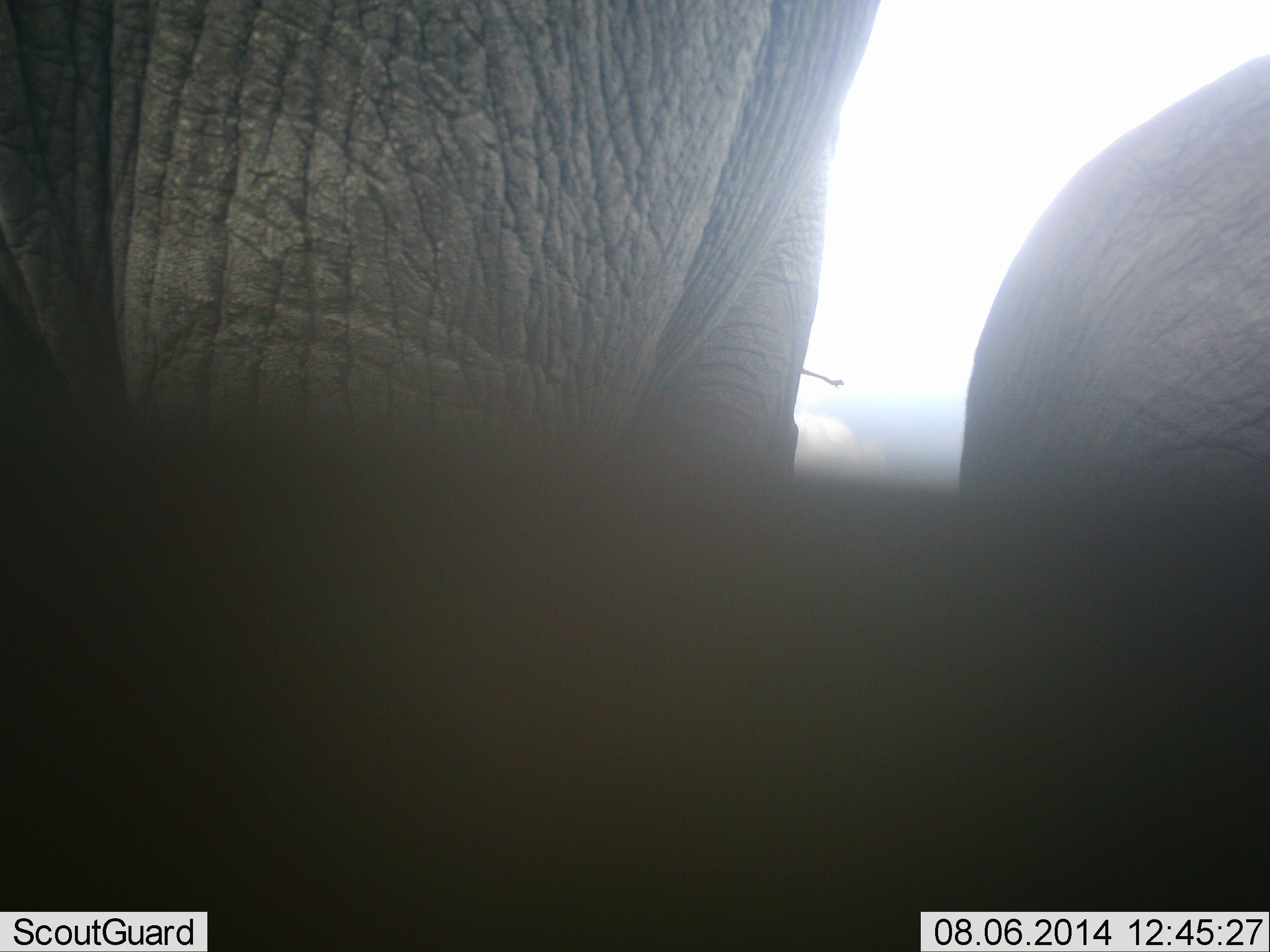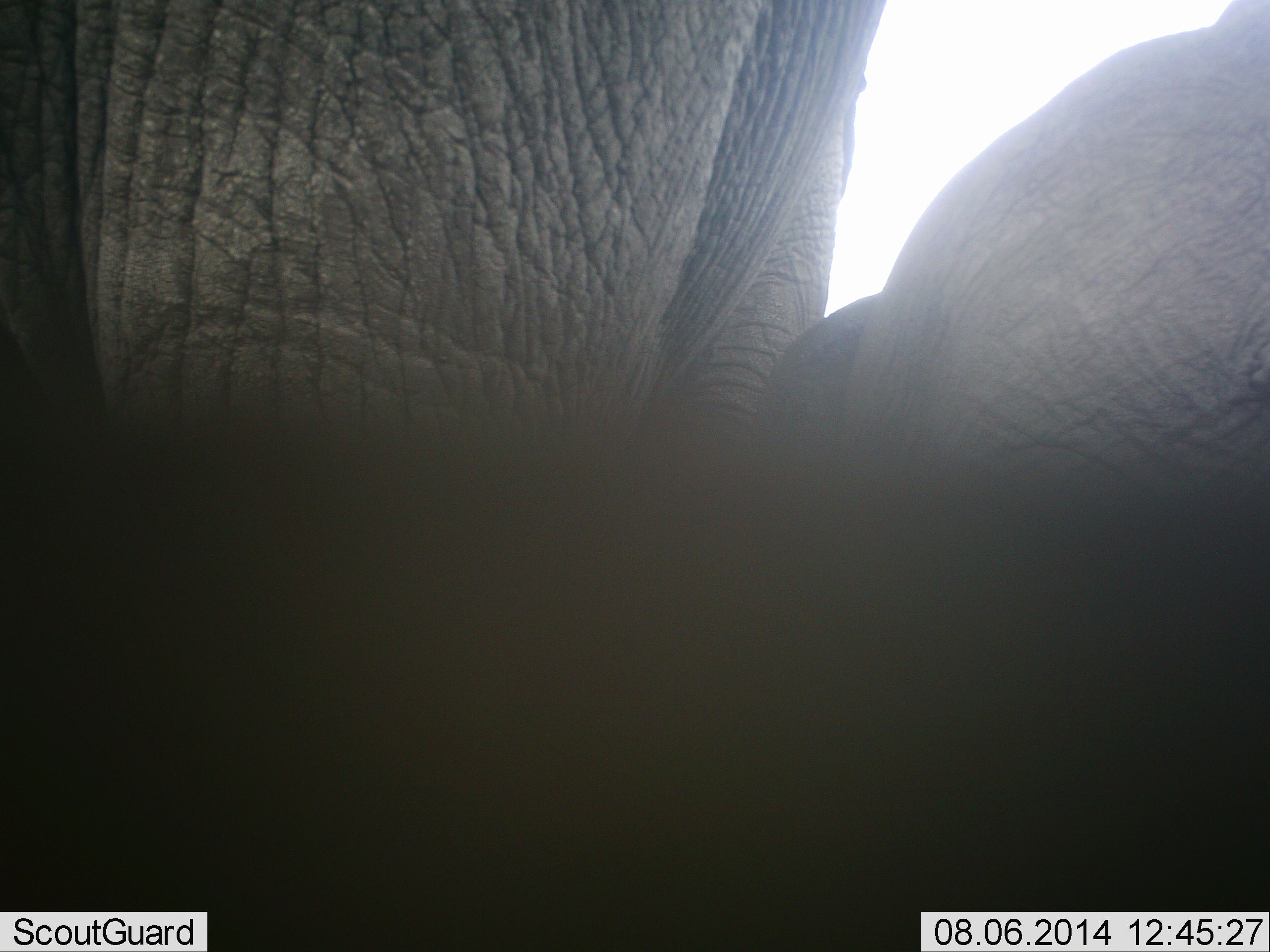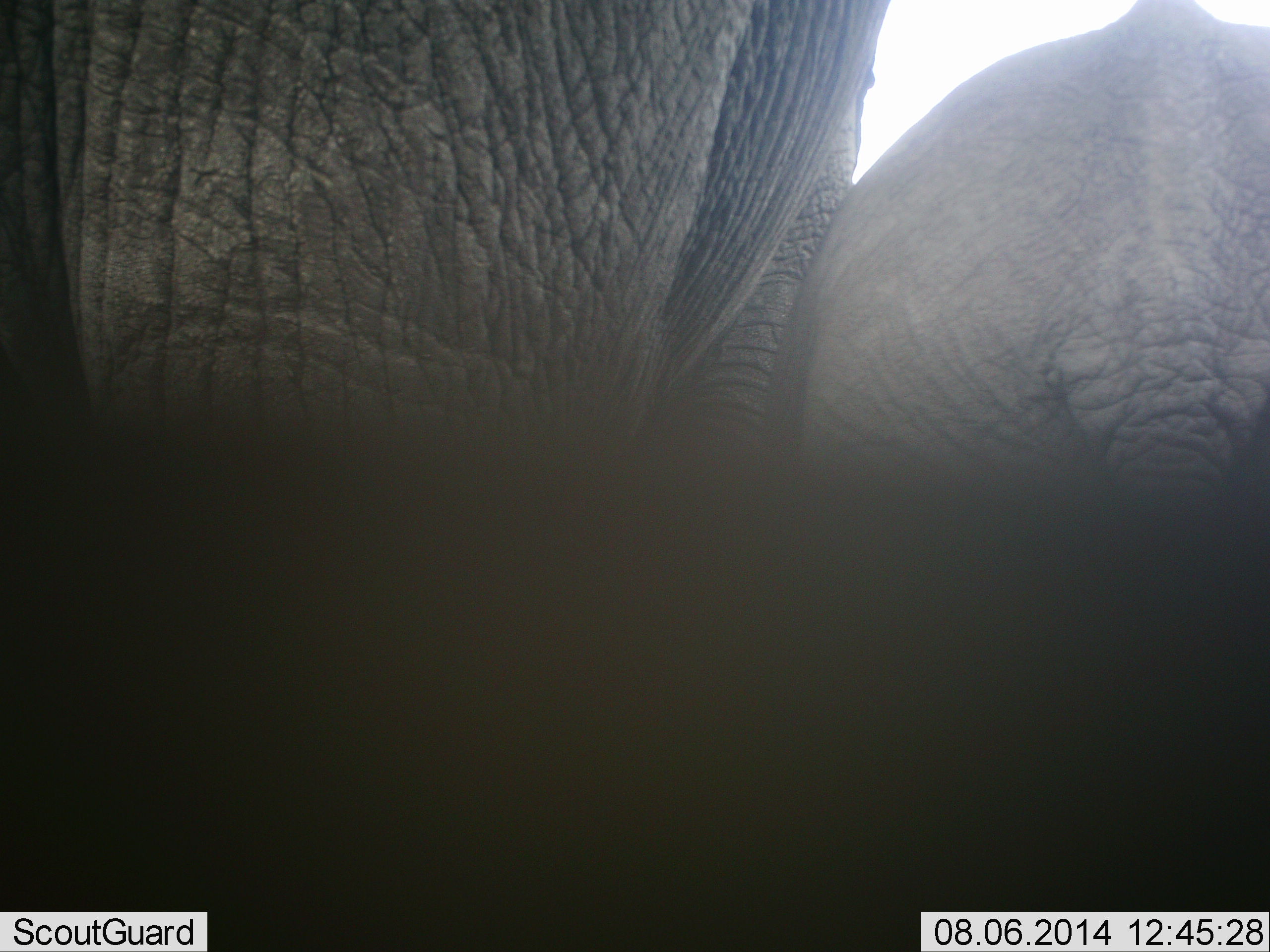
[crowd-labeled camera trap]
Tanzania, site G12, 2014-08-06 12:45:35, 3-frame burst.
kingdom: Animalia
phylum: Chordata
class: Mammalia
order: Proboscidea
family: Elephantidae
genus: Loxodonta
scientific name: Loxodonta africana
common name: african bush elephant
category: elephant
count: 2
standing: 100%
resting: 0%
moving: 0%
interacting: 20%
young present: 70%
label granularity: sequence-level